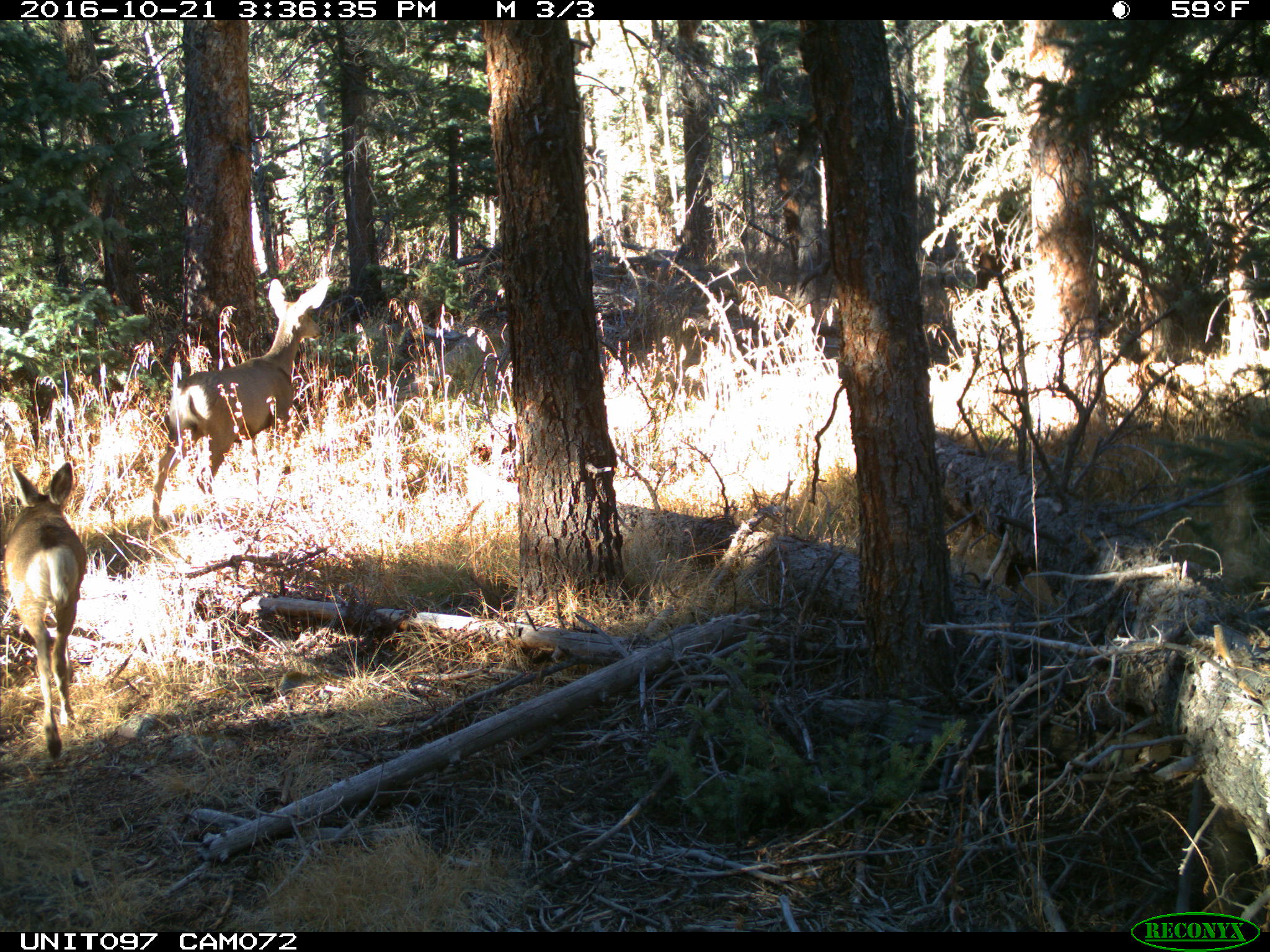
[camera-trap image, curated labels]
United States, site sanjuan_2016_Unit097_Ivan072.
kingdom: Animalia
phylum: Chordata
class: Mammalia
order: Artiodactyla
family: Cervidae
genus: Odocoileus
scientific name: Odocoileus hemionus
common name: mule deer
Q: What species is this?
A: Odocoileus hemionus (mule deer).